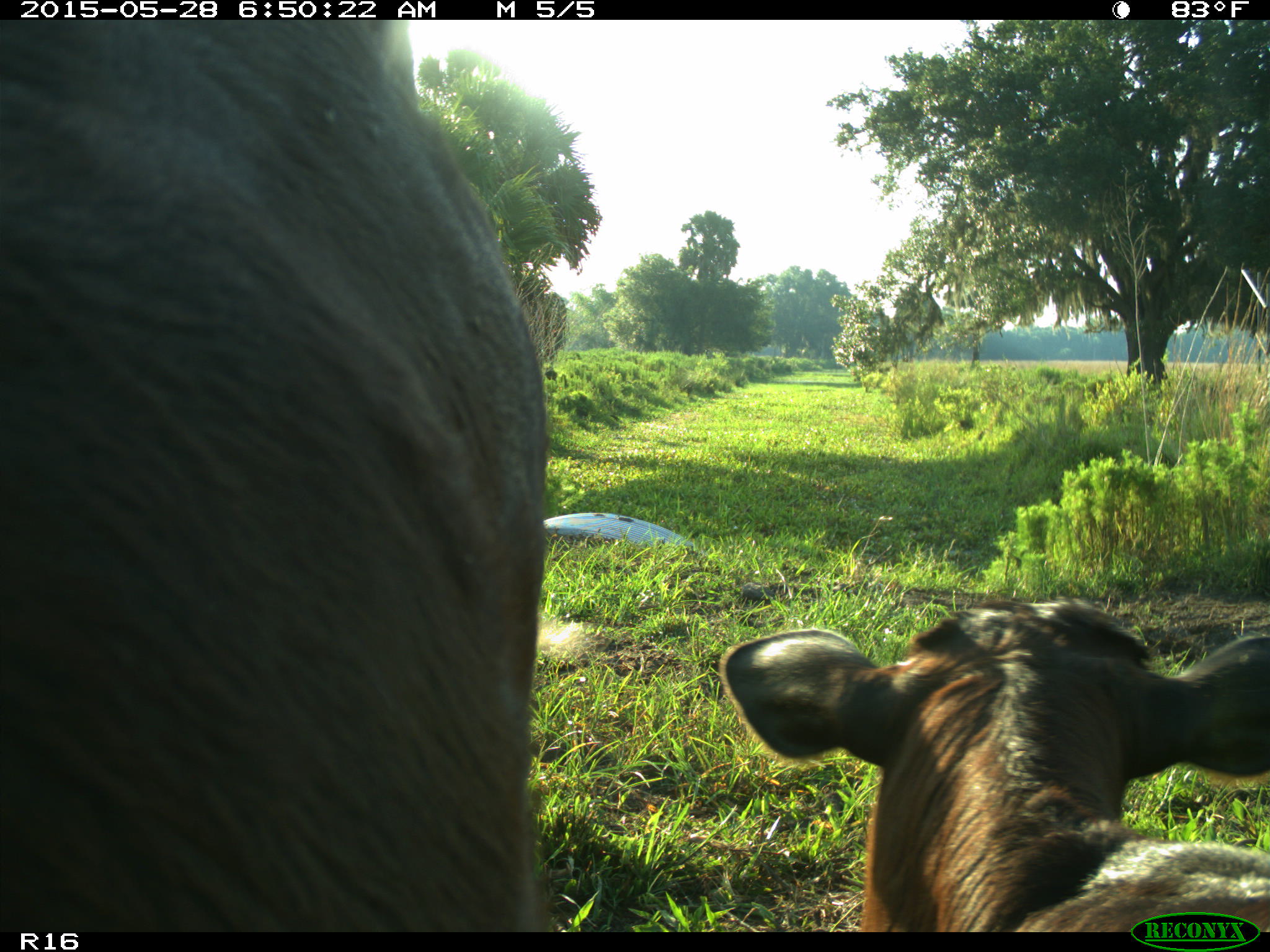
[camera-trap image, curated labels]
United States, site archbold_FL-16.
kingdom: Animalia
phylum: Chordata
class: Mammalia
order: Artiodactyla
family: Bovidae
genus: Bos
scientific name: Bos taurus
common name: domestic cow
Bos taurus (domestic cow).